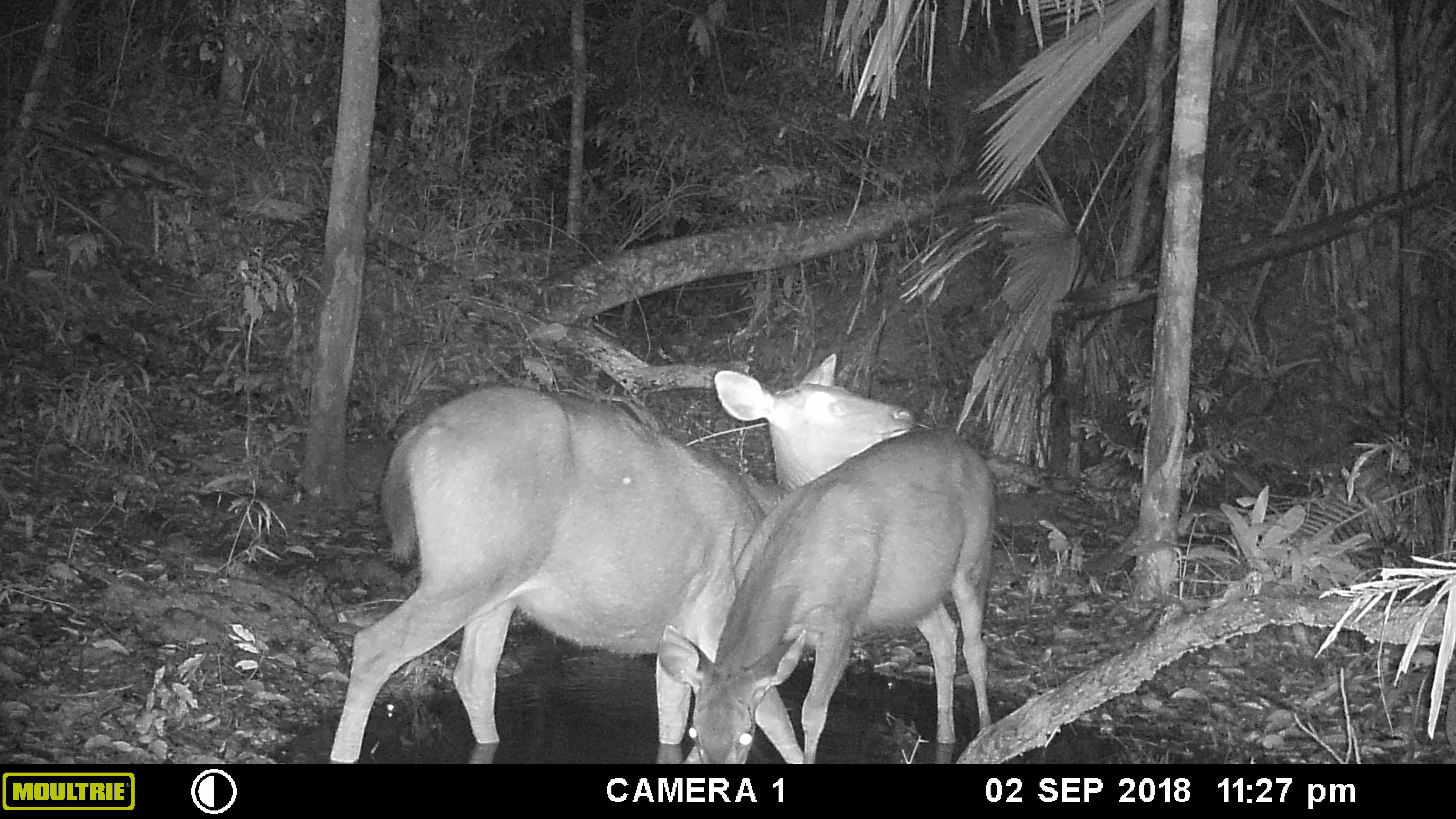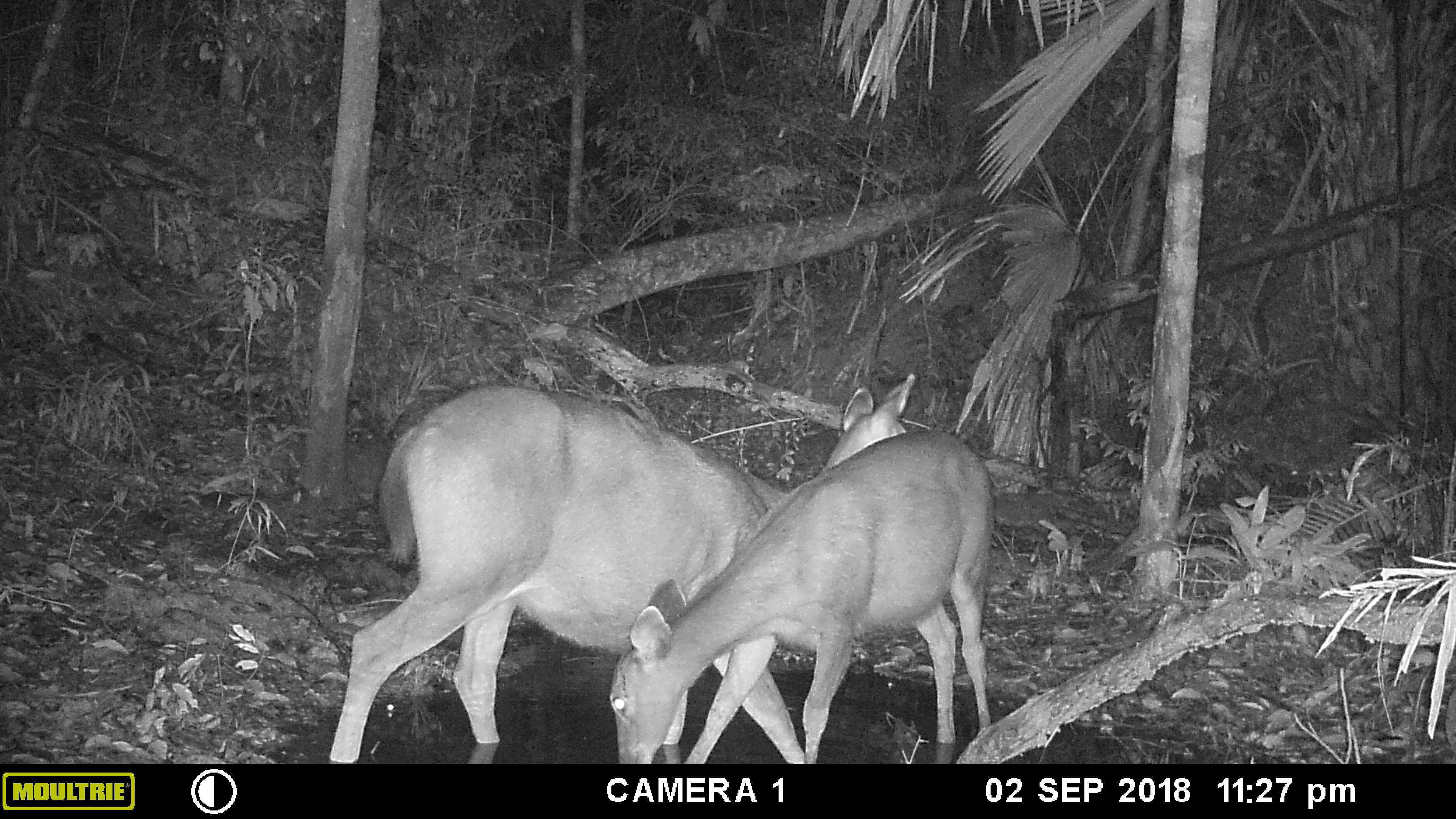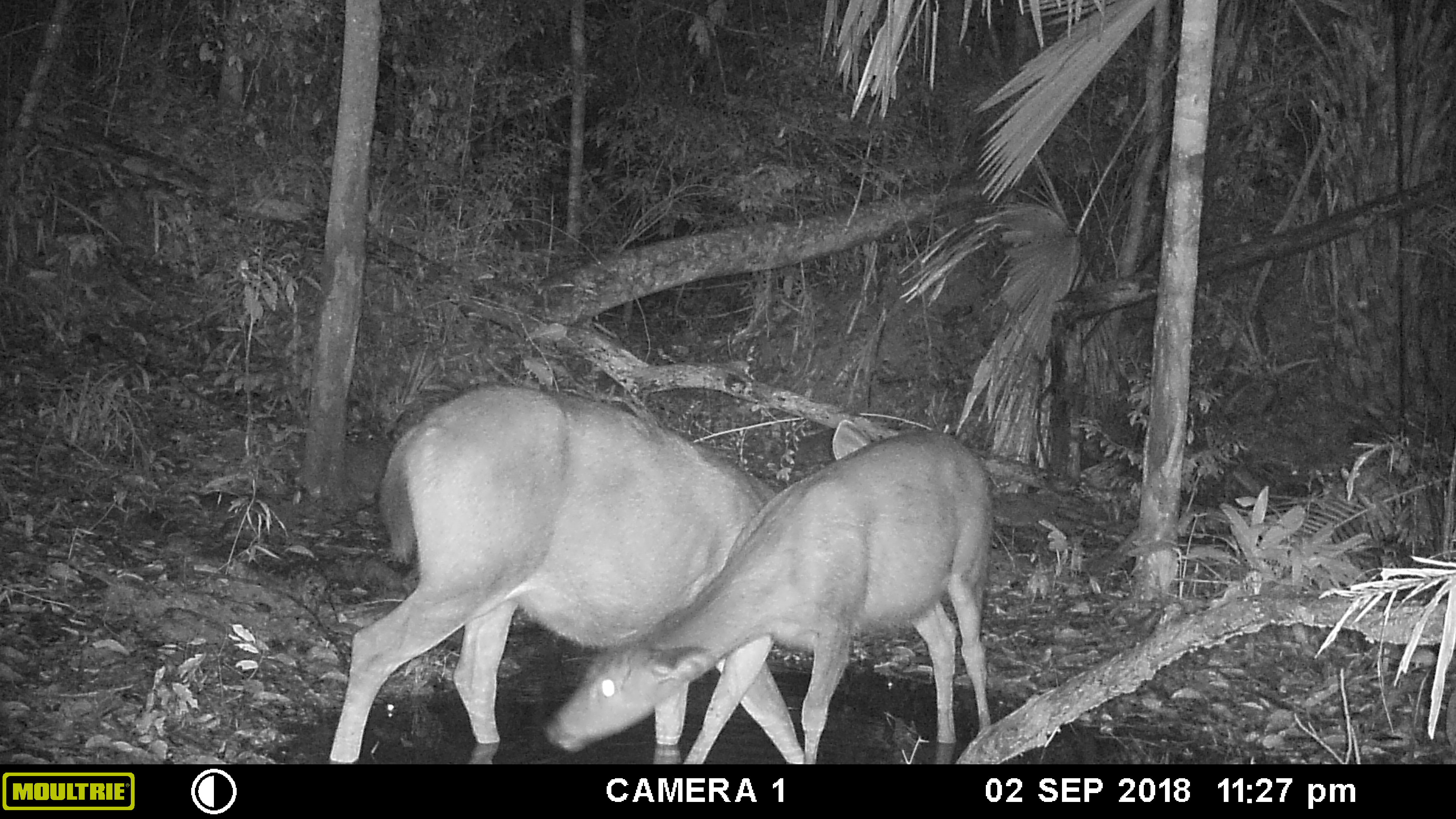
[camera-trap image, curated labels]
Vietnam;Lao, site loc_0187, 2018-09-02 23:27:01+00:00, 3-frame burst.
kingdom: Animalia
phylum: Chordata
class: Mammalia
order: Artiodactyla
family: Cervidae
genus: Rusa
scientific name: Rusa unicolor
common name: sambar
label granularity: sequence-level